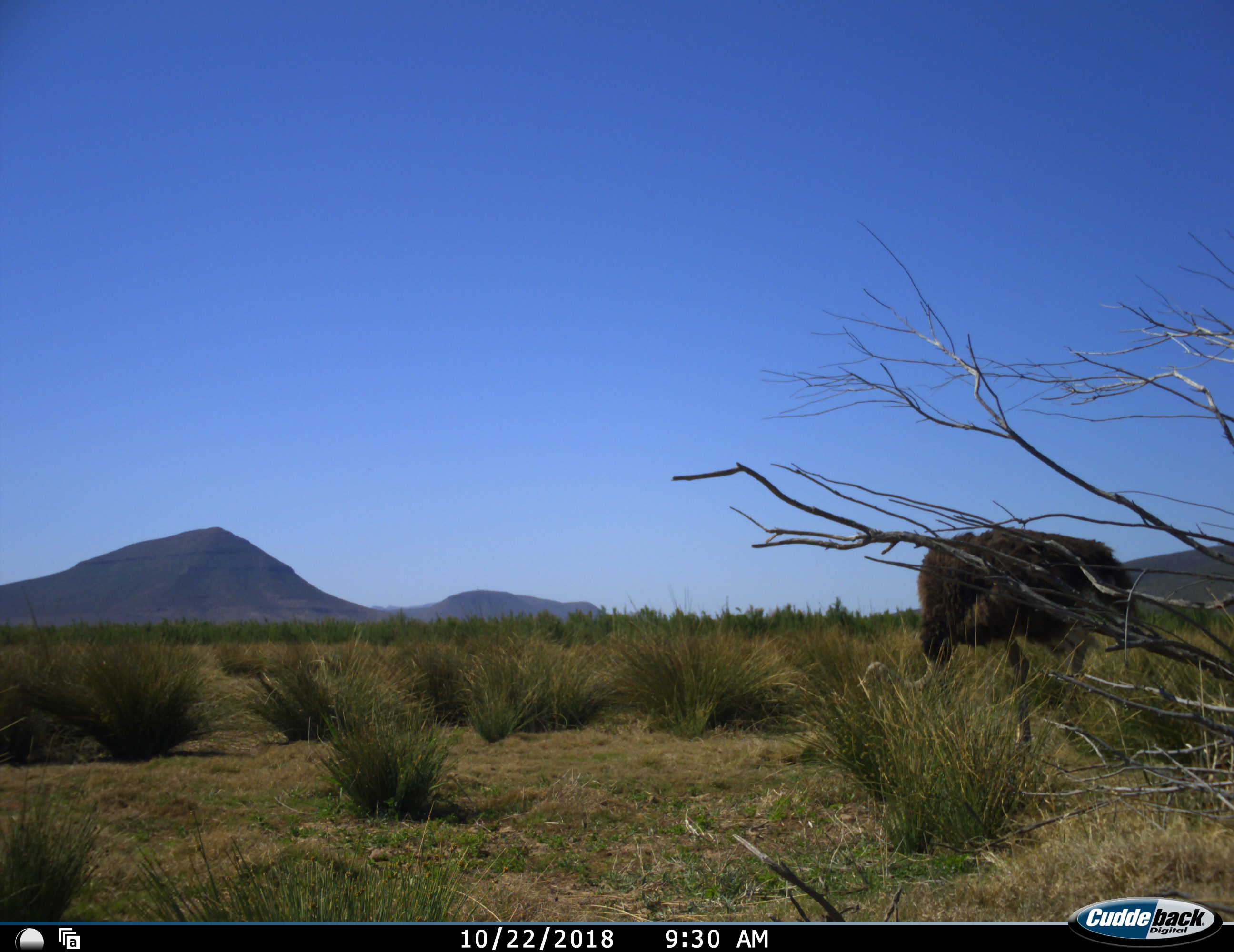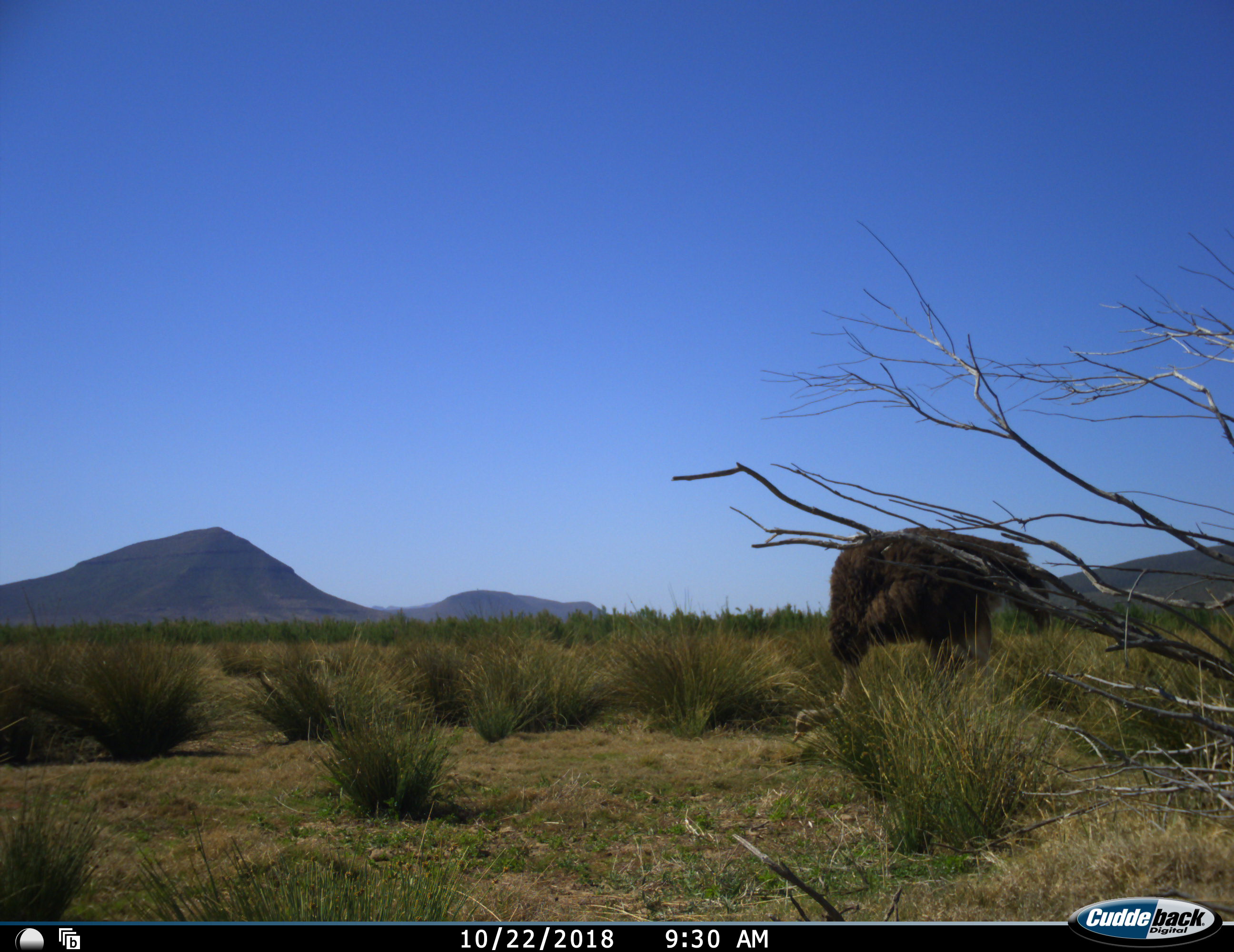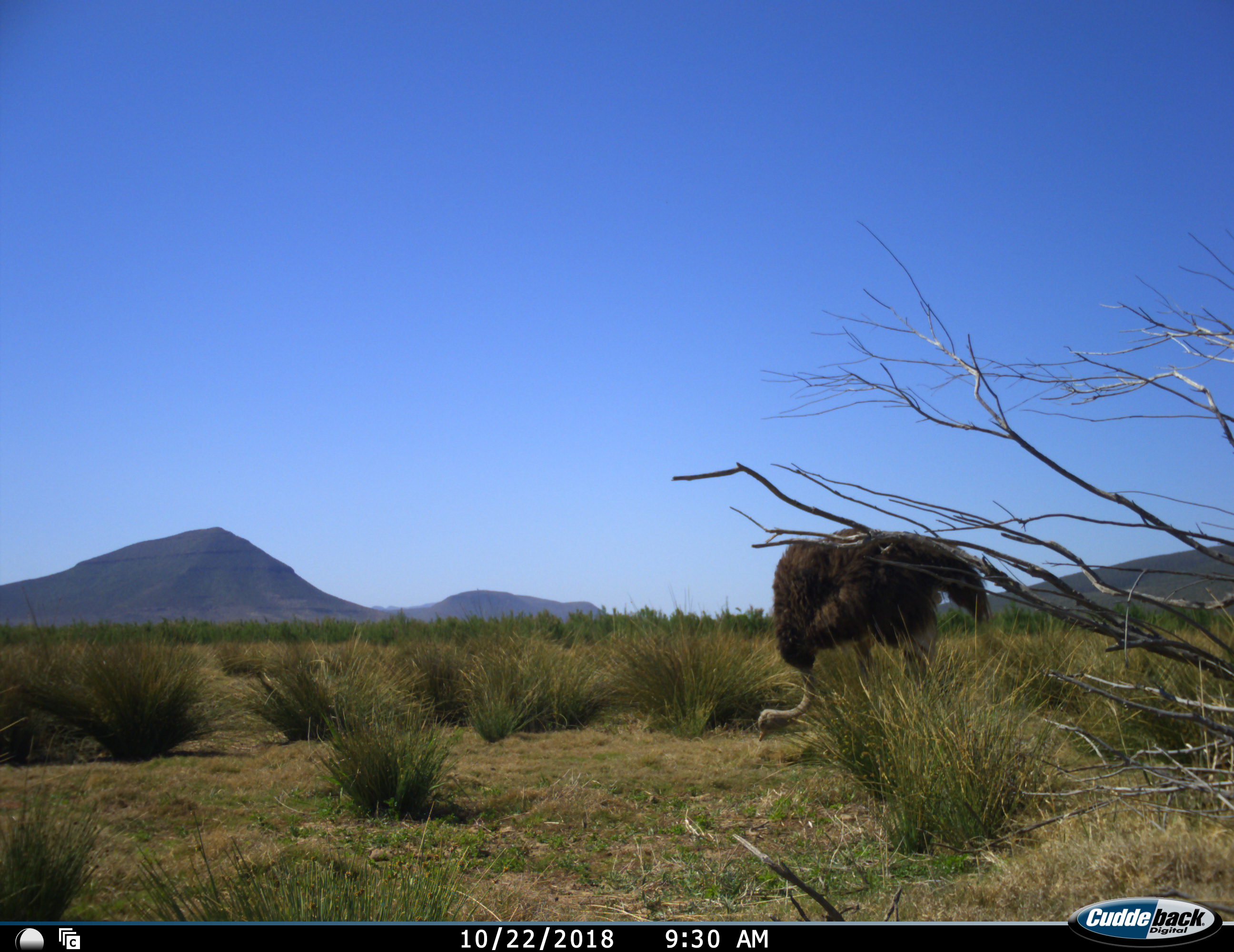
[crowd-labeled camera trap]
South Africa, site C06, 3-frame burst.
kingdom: Animalia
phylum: Chordata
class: Aves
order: Struthioniformes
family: Struthionidae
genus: Struthio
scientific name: Struthio camelus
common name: ostrich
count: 1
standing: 0%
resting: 0%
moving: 50%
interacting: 0%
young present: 0%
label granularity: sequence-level